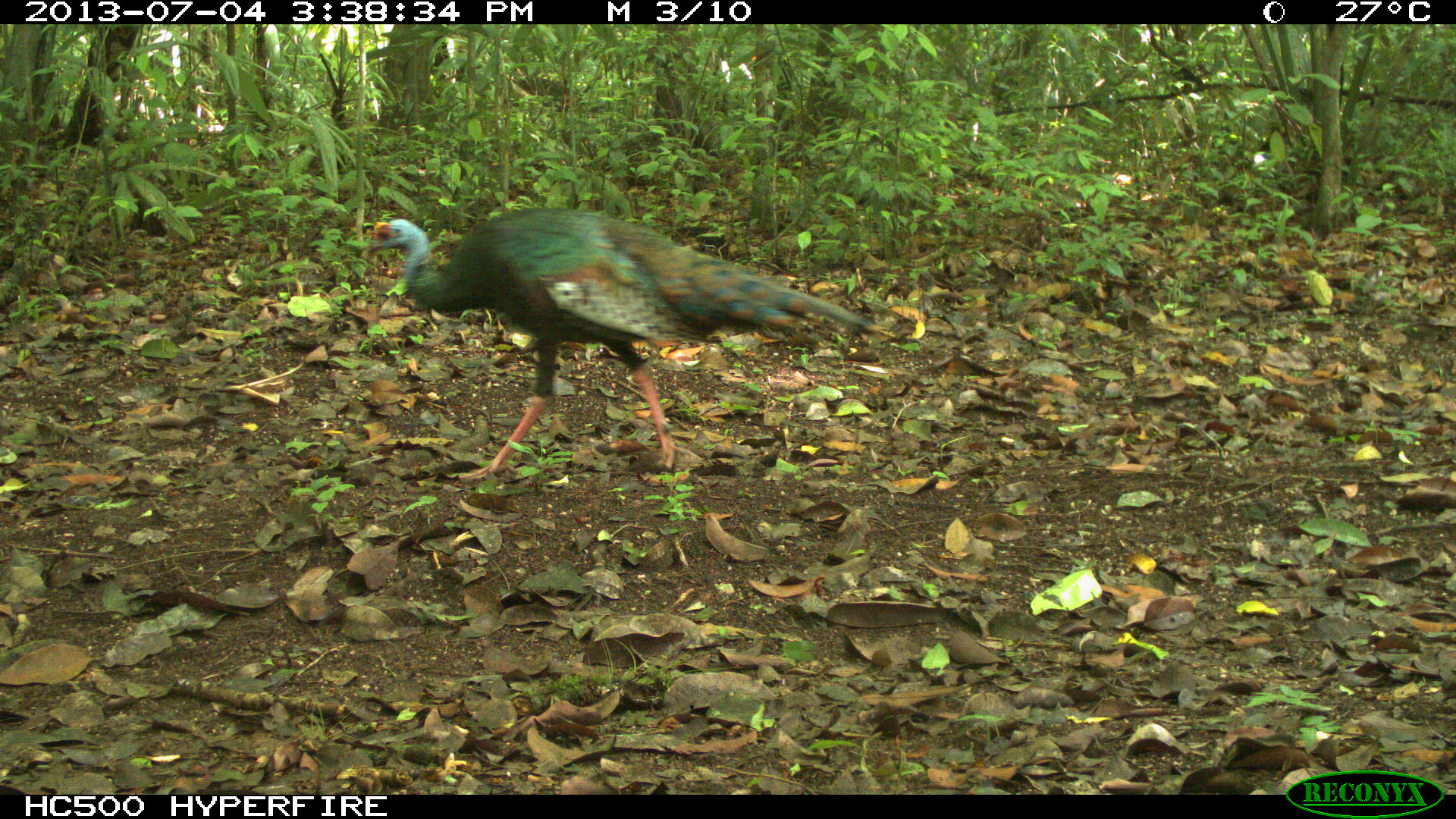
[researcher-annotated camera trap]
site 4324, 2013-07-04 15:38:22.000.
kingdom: Animalia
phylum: Chordata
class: Aves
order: Galliformes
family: Phasianidae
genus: Meleagris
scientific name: Meleagris ocellata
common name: ocellated turkey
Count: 1.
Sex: female.